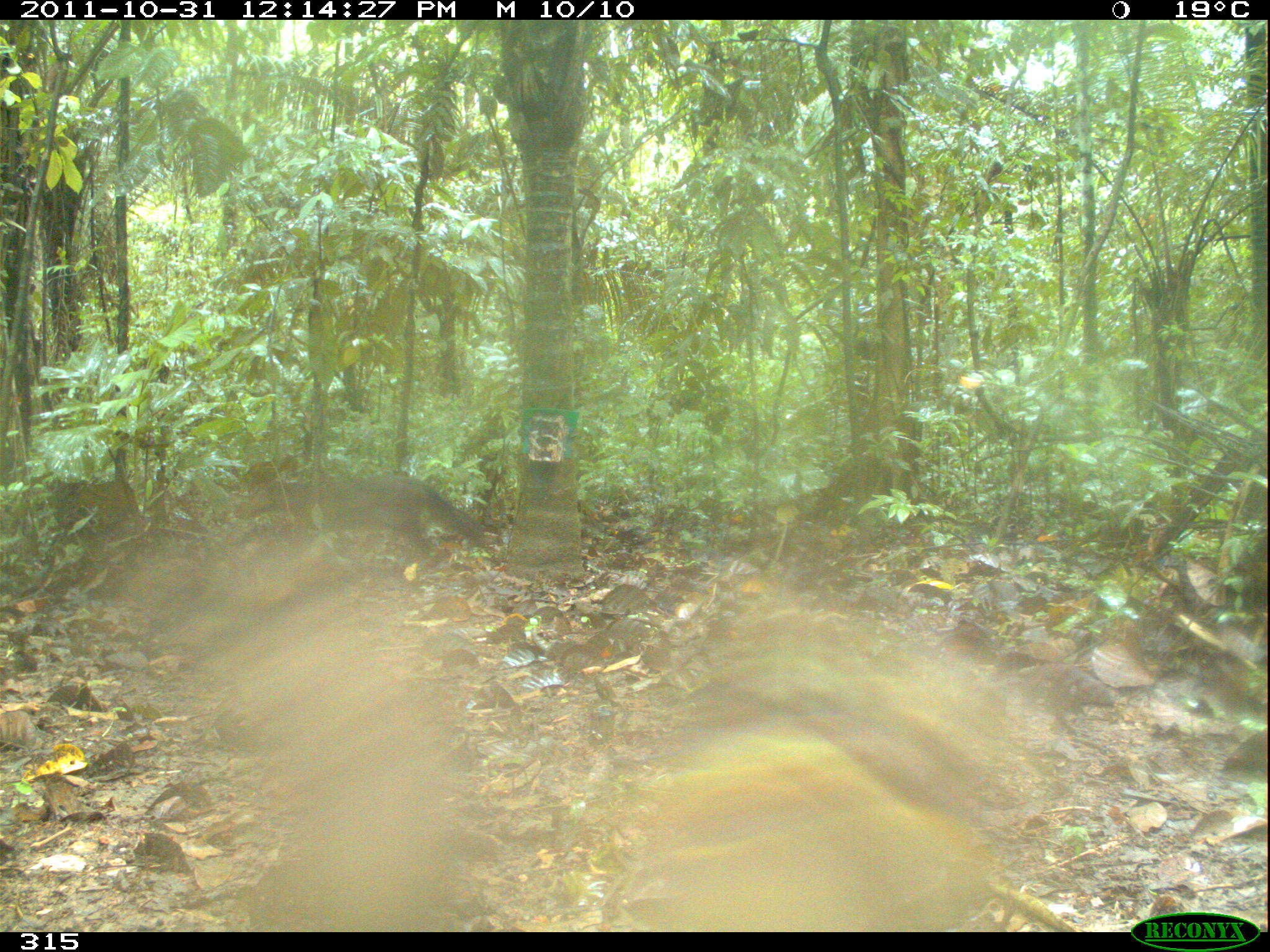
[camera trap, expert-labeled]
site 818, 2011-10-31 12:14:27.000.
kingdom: Animalia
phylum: Chordata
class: Mammalia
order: Carnivora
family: Canidae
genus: Atelocynus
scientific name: Atelocynus microtis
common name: short-eared dog